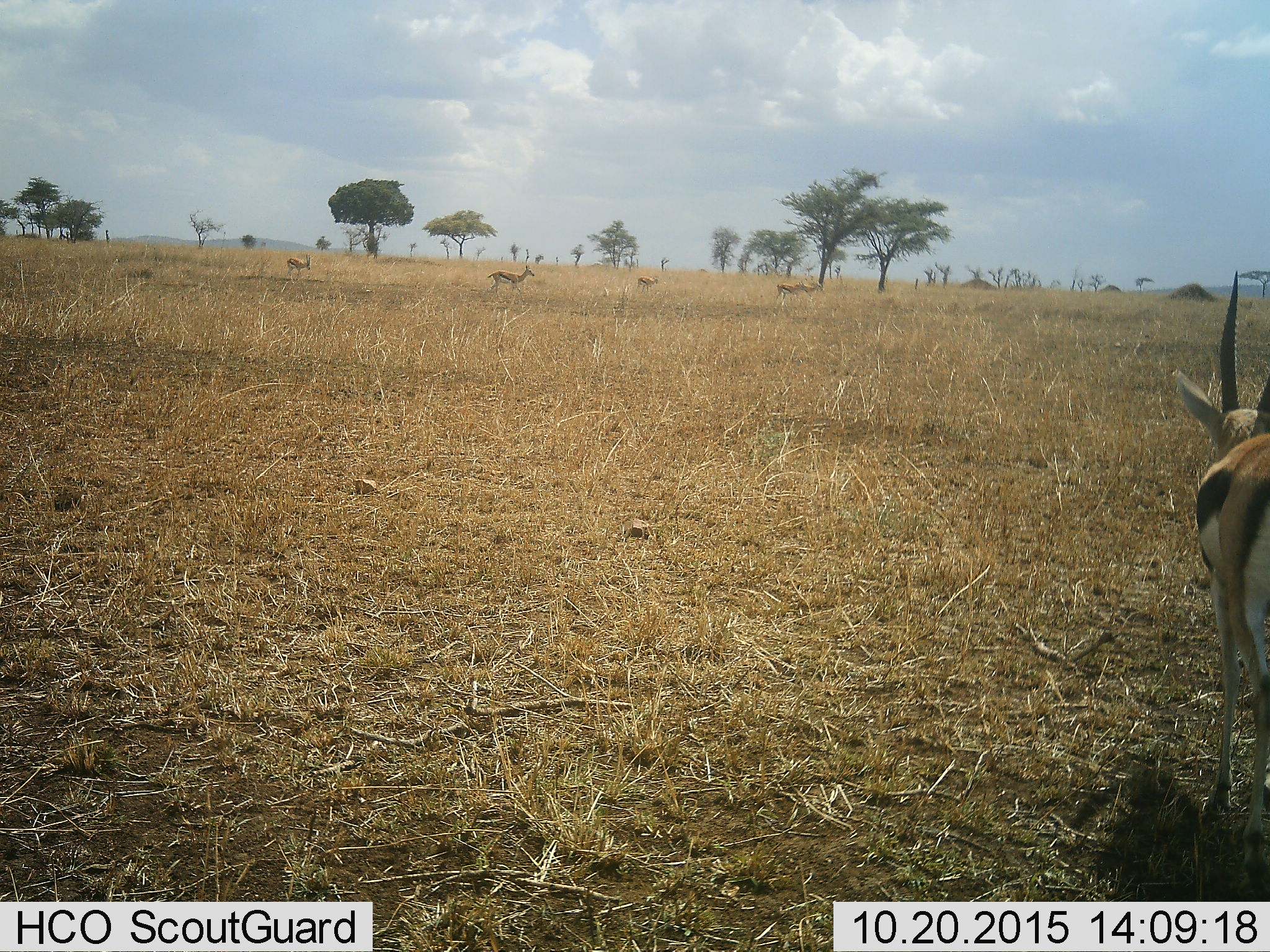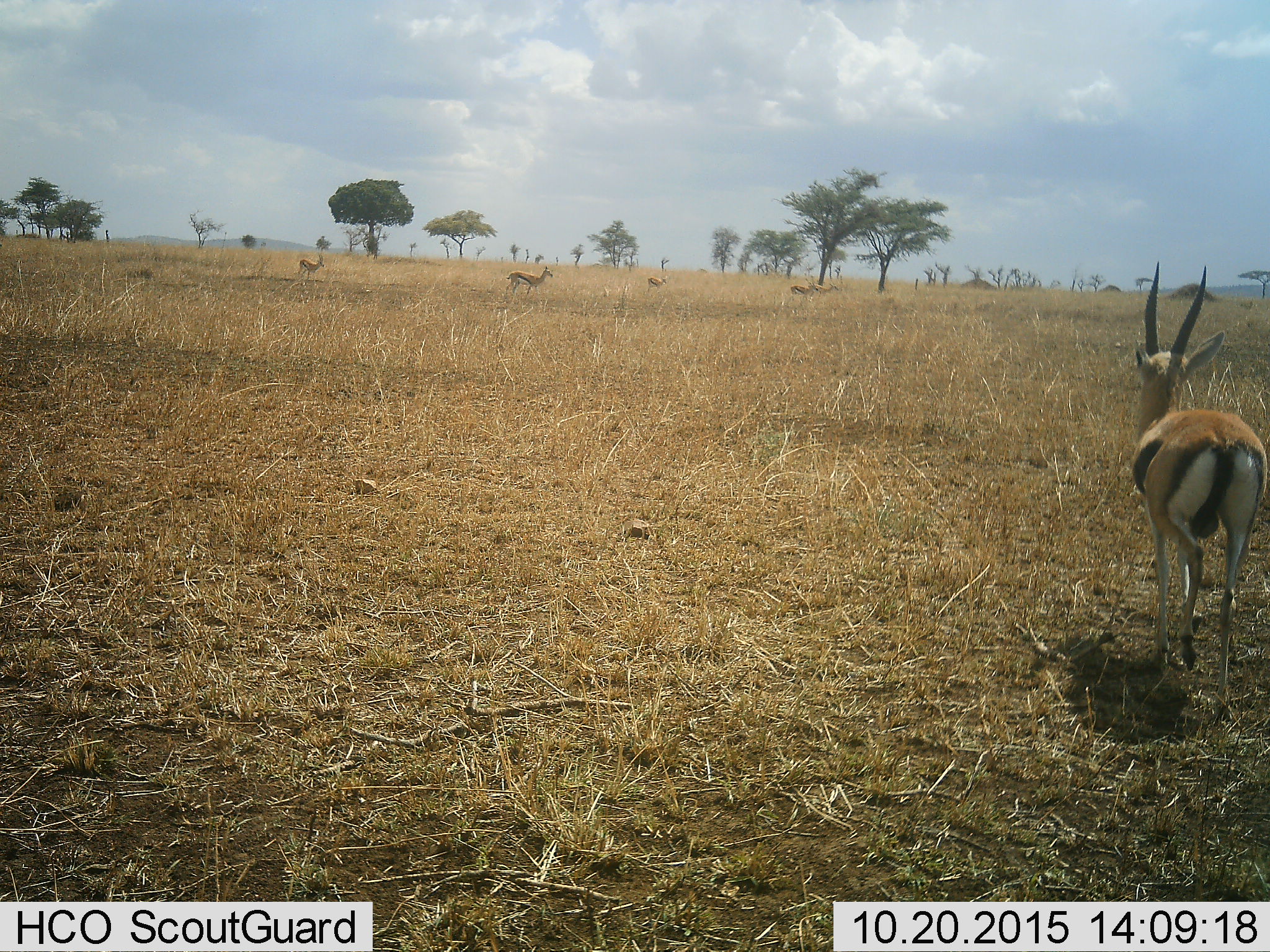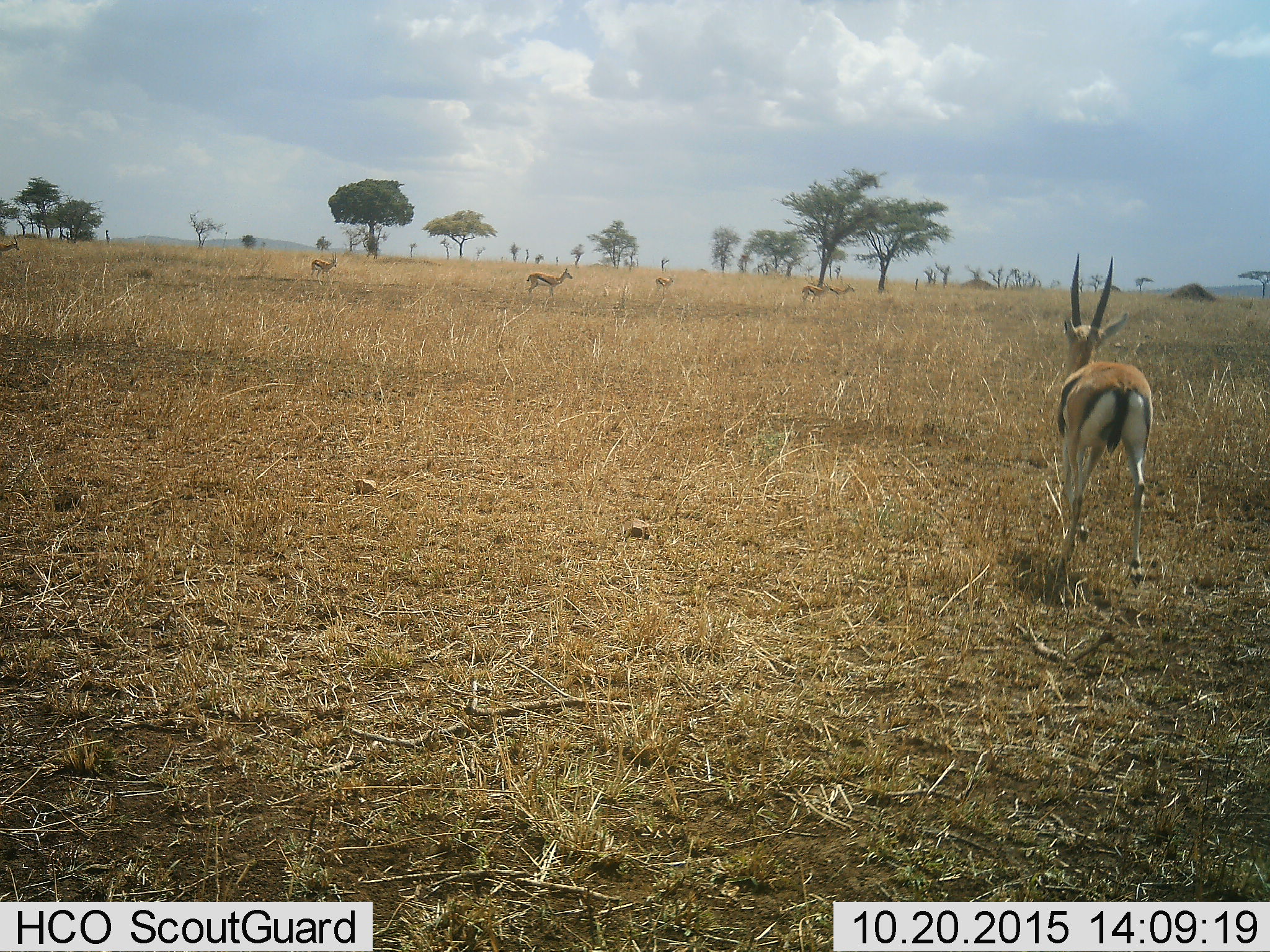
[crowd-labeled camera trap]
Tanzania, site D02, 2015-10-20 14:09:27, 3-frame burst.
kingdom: Animalia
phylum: Chordata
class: Mammalia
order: Artiodactyla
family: Bovidae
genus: Eudorcas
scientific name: Eudorcas thomsonii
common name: thomson's gazelle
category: gazellethomsons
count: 6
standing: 33%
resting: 0%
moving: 87%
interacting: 0%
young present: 13%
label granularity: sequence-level